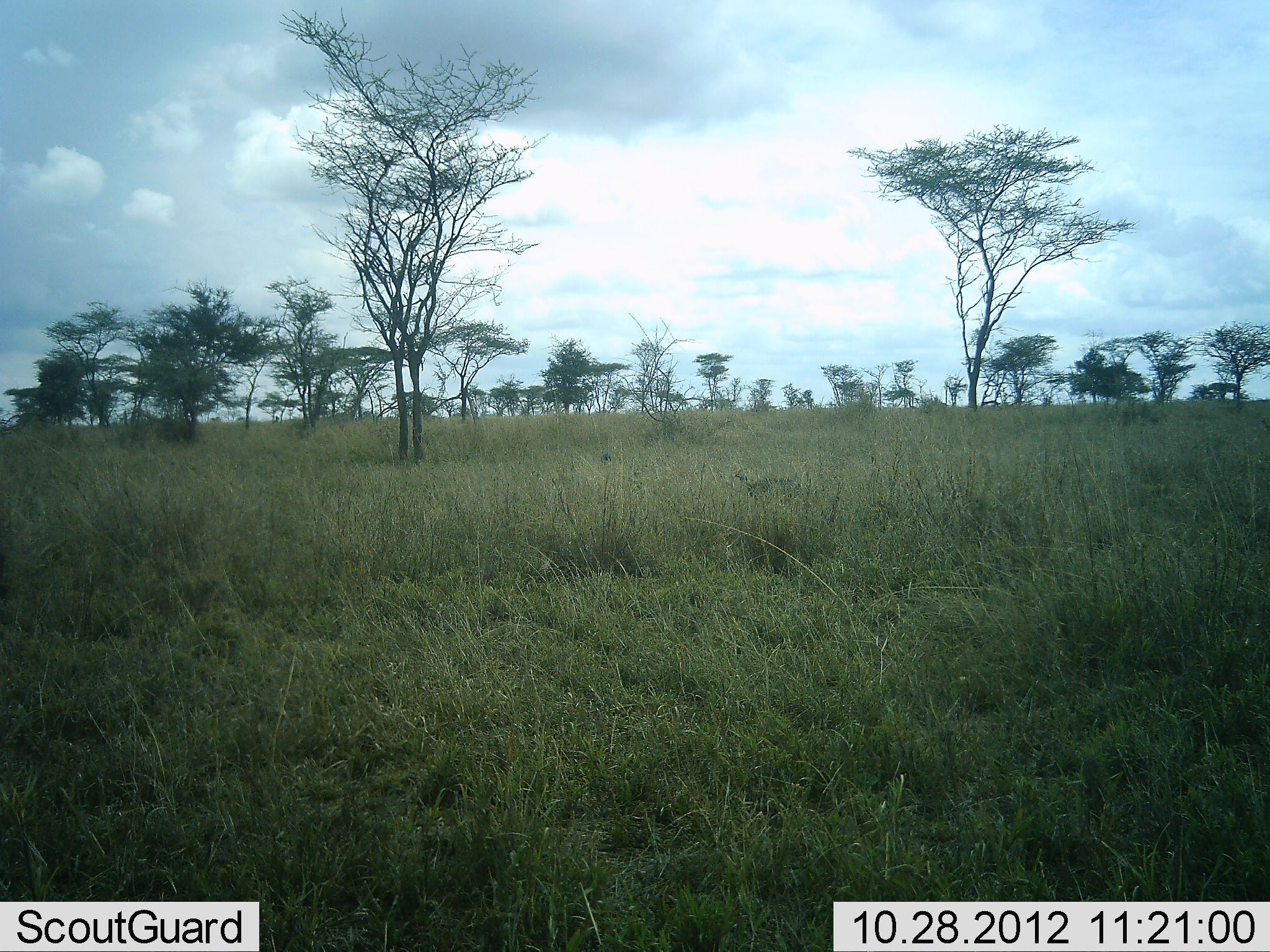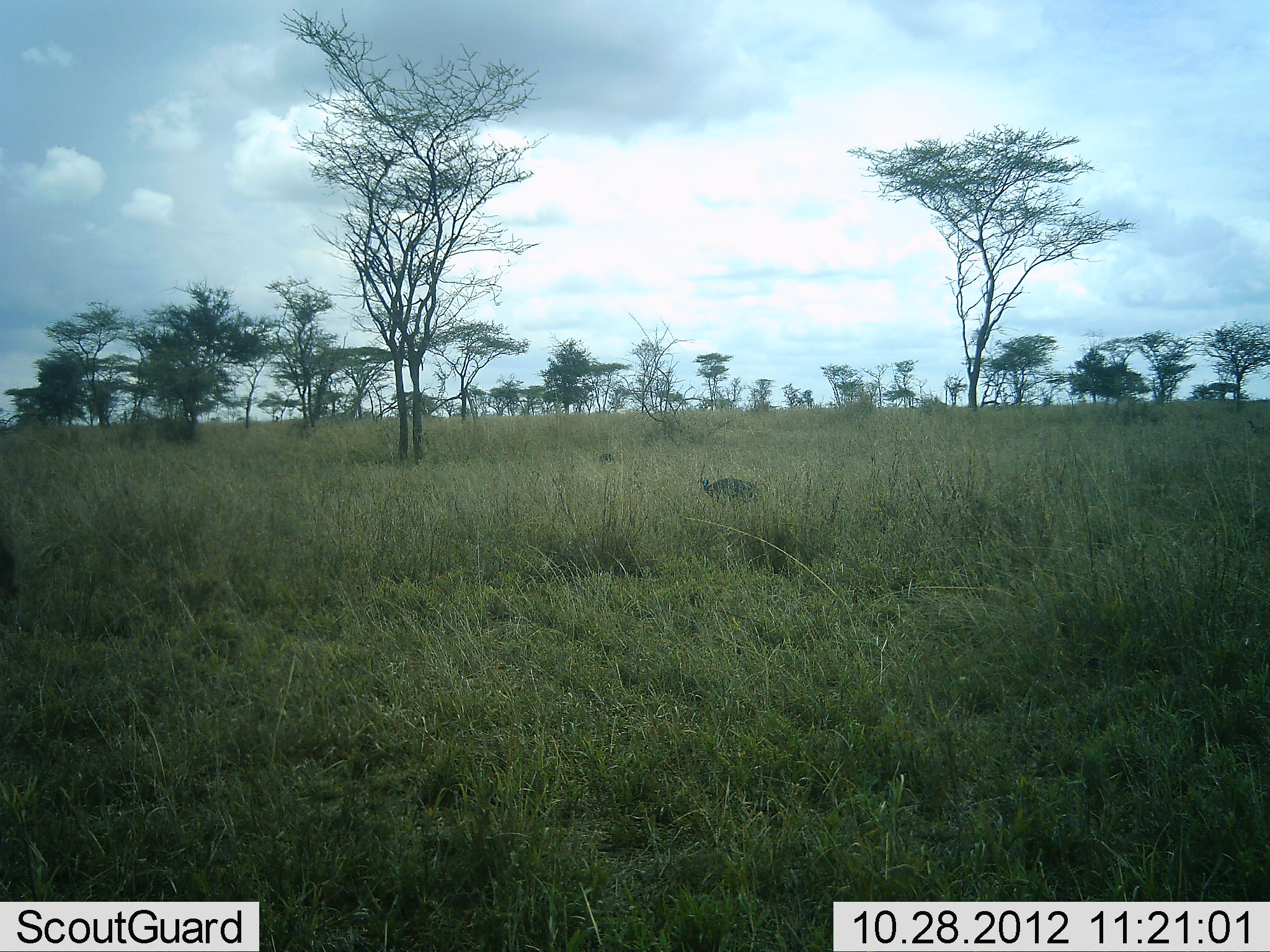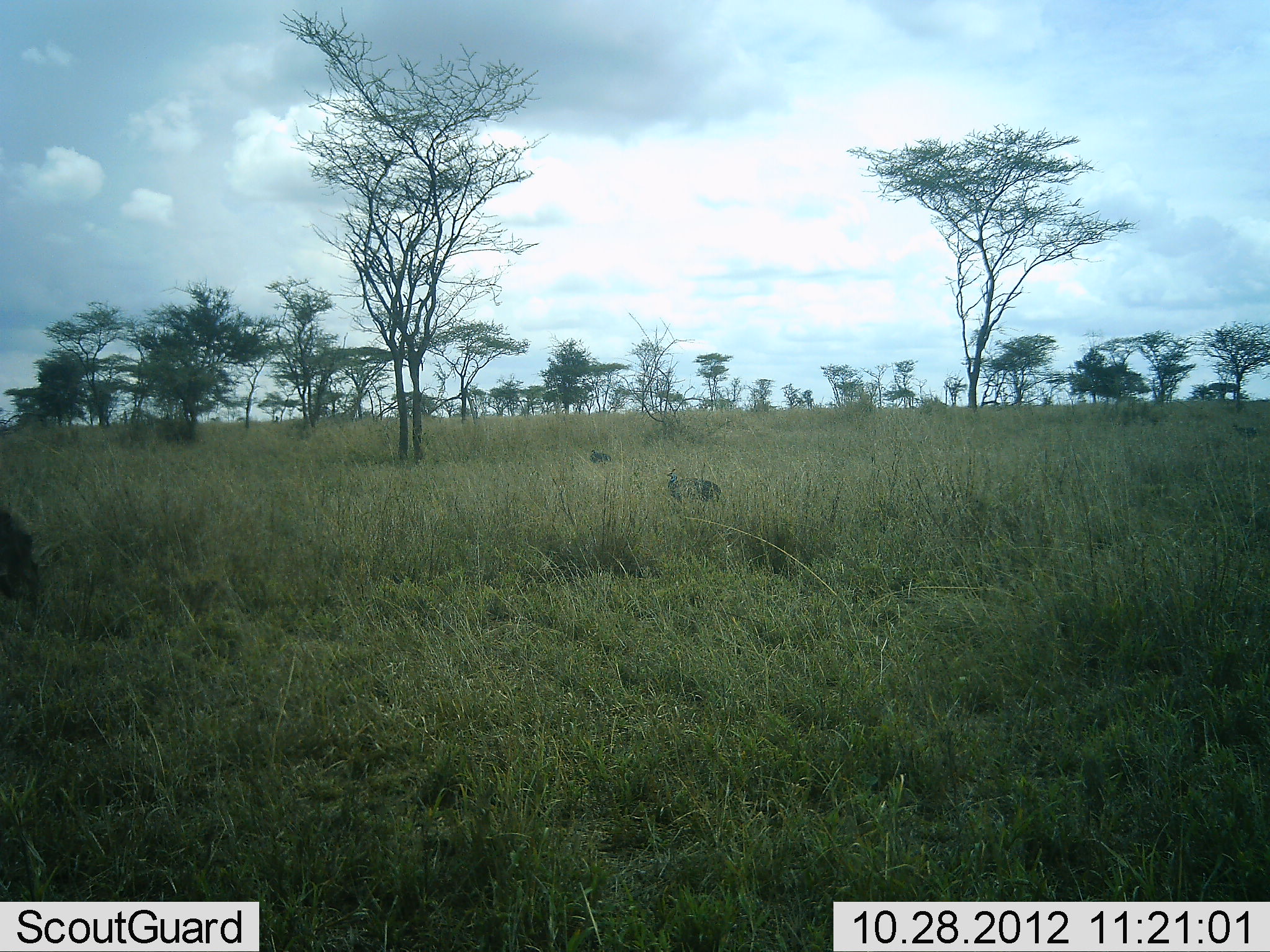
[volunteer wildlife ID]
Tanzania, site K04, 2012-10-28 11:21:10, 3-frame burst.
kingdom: Animalia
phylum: Chordata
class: Aves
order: Galliformes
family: Numididae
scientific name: Numididae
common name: guinea fowl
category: guineafowl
Guineafowl (guinea fowl) (Numididae), count 3. Behavior (volunteer vote fractions): standing 9%, resting 0%, moving 100%, interacting 0%. Young present (vote fraction): 0%. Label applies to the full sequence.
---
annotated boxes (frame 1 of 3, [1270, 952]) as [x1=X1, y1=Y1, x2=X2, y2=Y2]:
animal: [x1=731, y1=469, x2=808, y2=506]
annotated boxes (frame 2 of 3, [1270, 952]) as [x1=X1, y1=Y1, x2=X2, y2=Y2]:
animal: [x1=694, y1=475, x2=764, y2=509]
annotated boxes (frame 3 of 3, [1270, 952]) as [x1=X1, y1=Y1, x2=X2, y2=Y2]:
animal: [x1=663, y1=467, x2=722, y2=504]